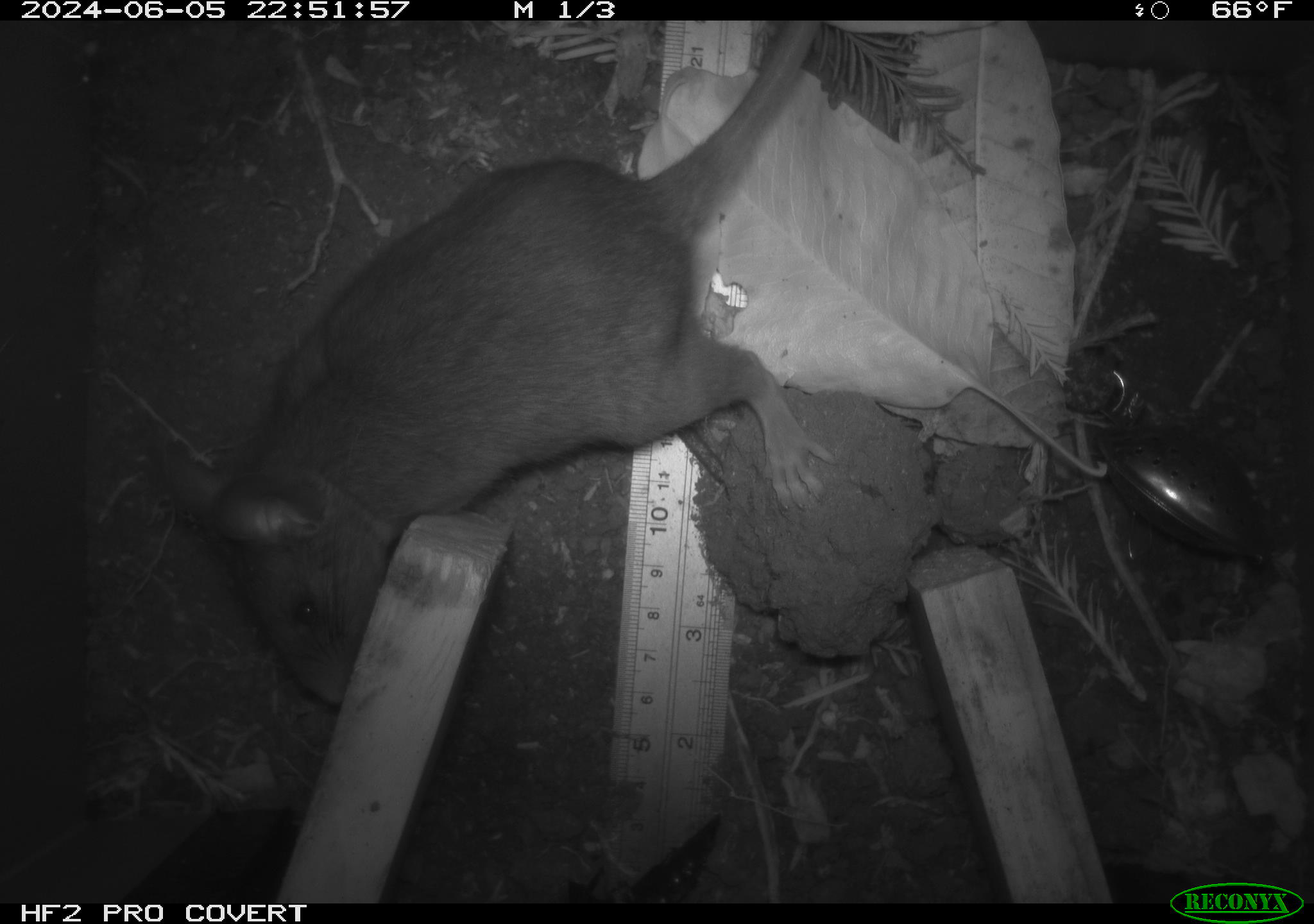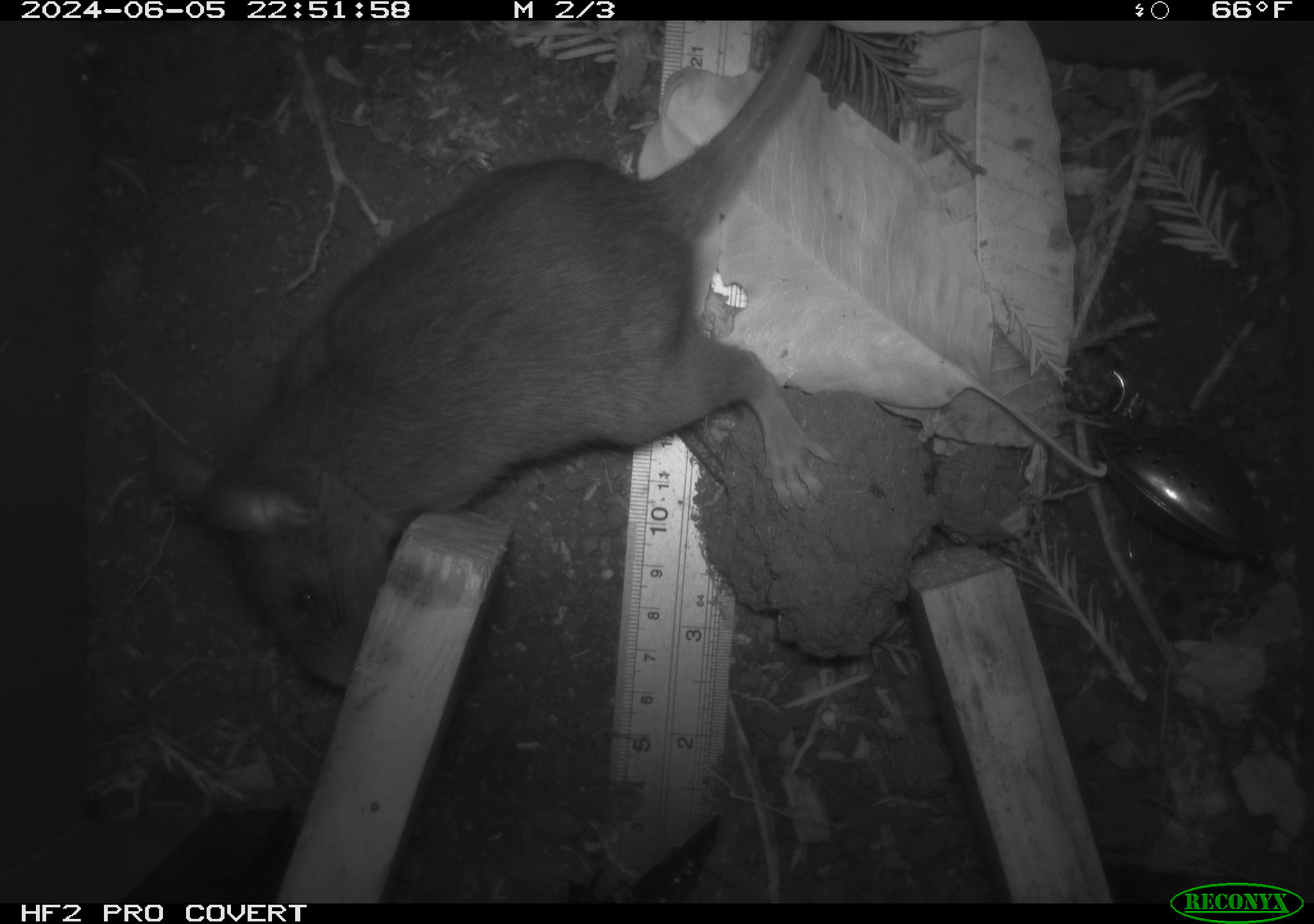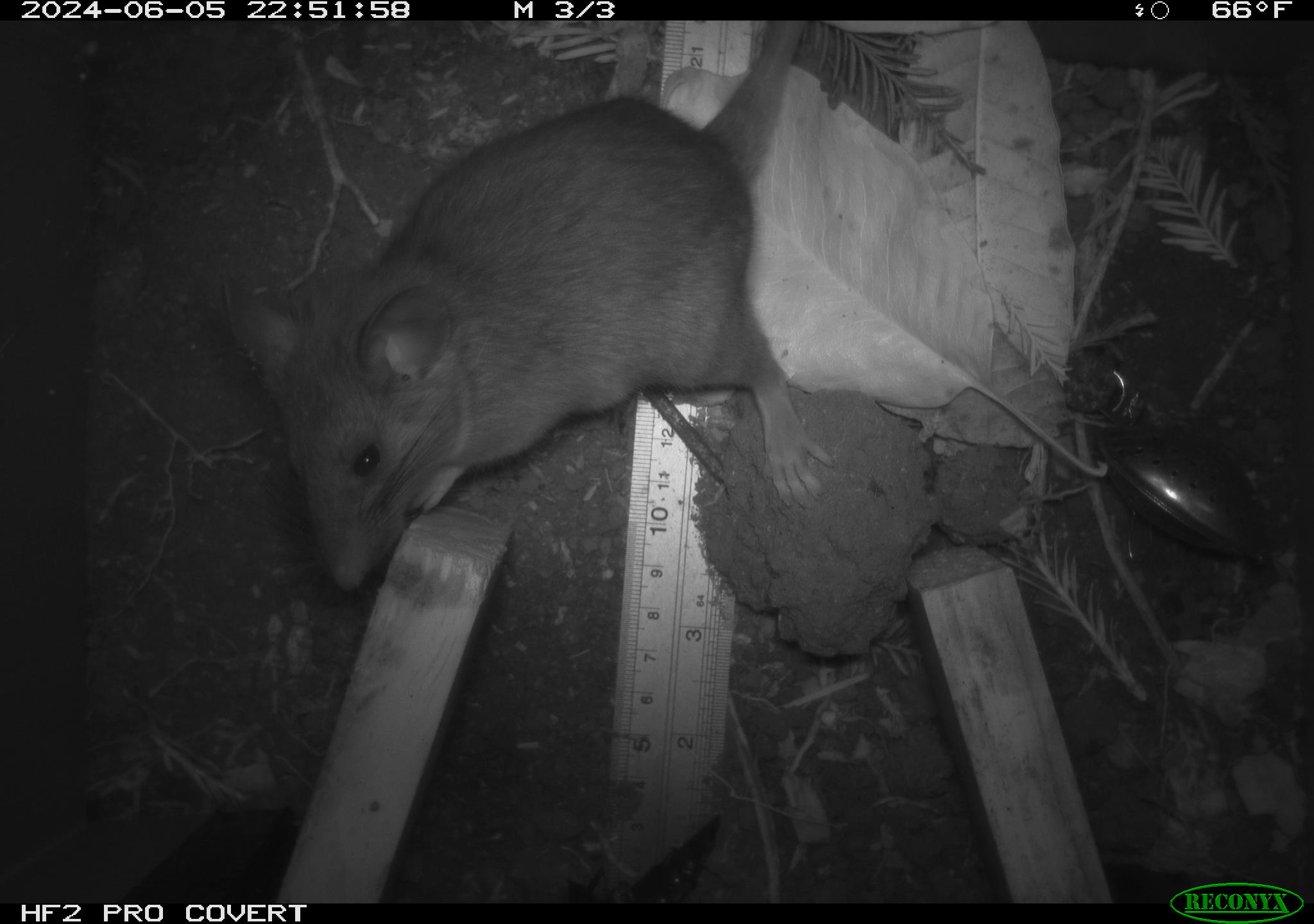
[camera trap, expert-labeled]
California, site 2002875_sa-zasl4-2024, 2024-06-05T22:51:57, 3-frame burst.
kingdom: Animalia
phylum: Chordata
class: Mammalia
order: Rodentia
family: Cricetidae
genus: Neotoma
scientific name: Neotoma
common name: pack rat or woodrat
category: neotoma species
Neotoma species (pack rat or woodrat) (Neotoma).